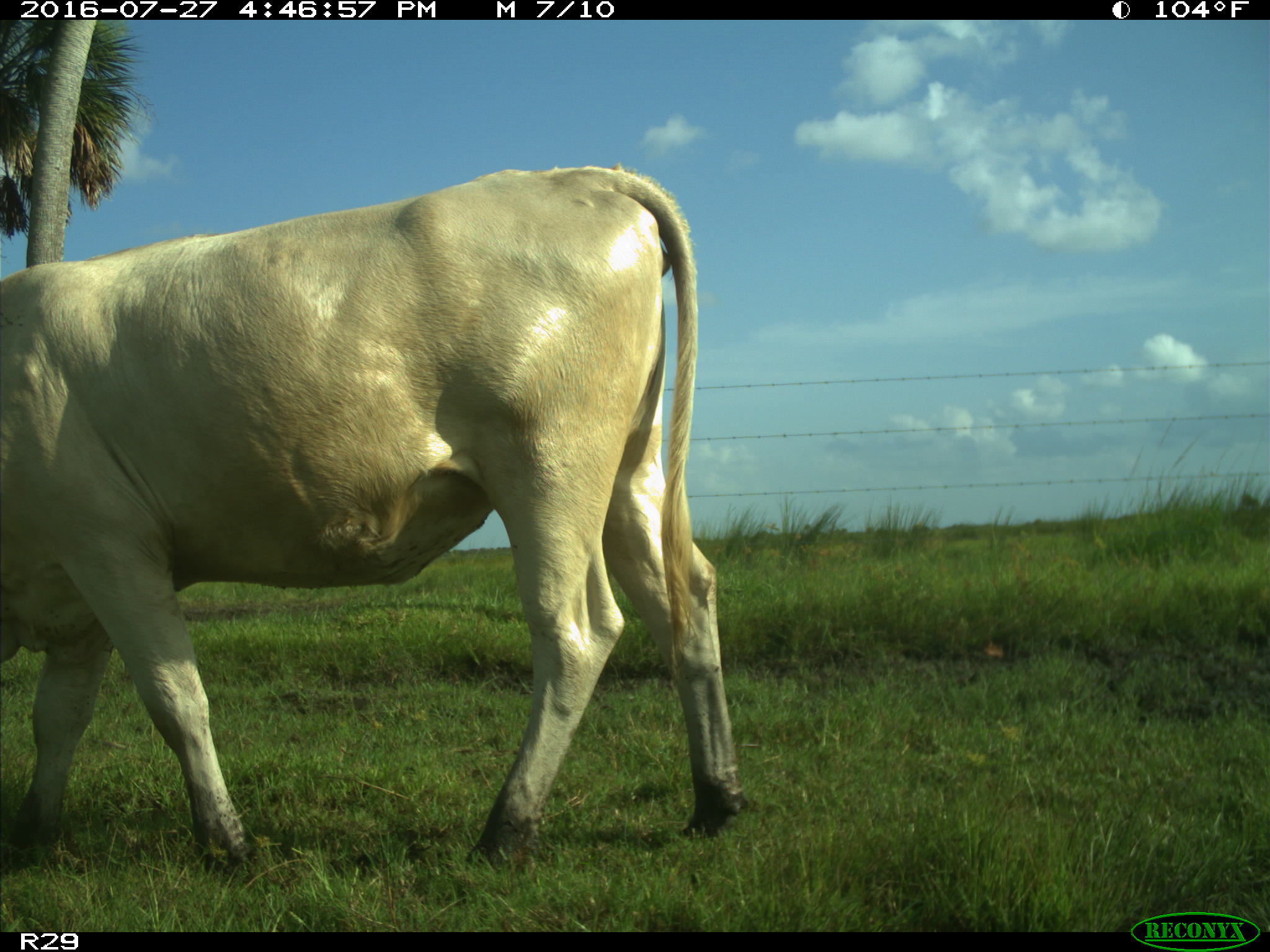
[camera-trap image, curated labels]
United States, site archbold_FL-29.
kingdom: Animalia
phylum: Chordata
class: Mammalia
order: Artiodactyla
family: Bovidae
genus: Bos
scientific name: Bos taurus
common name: domestic cow